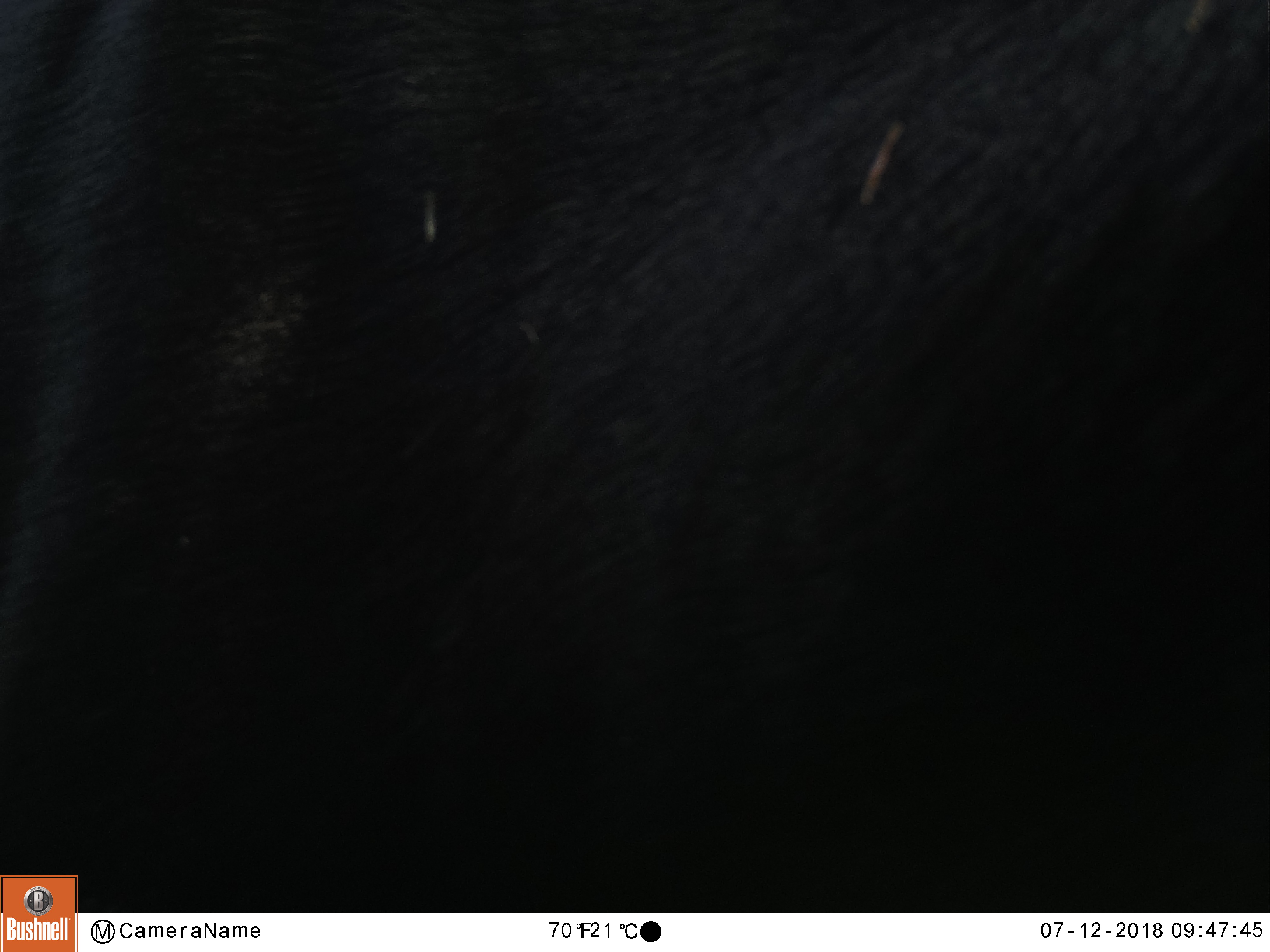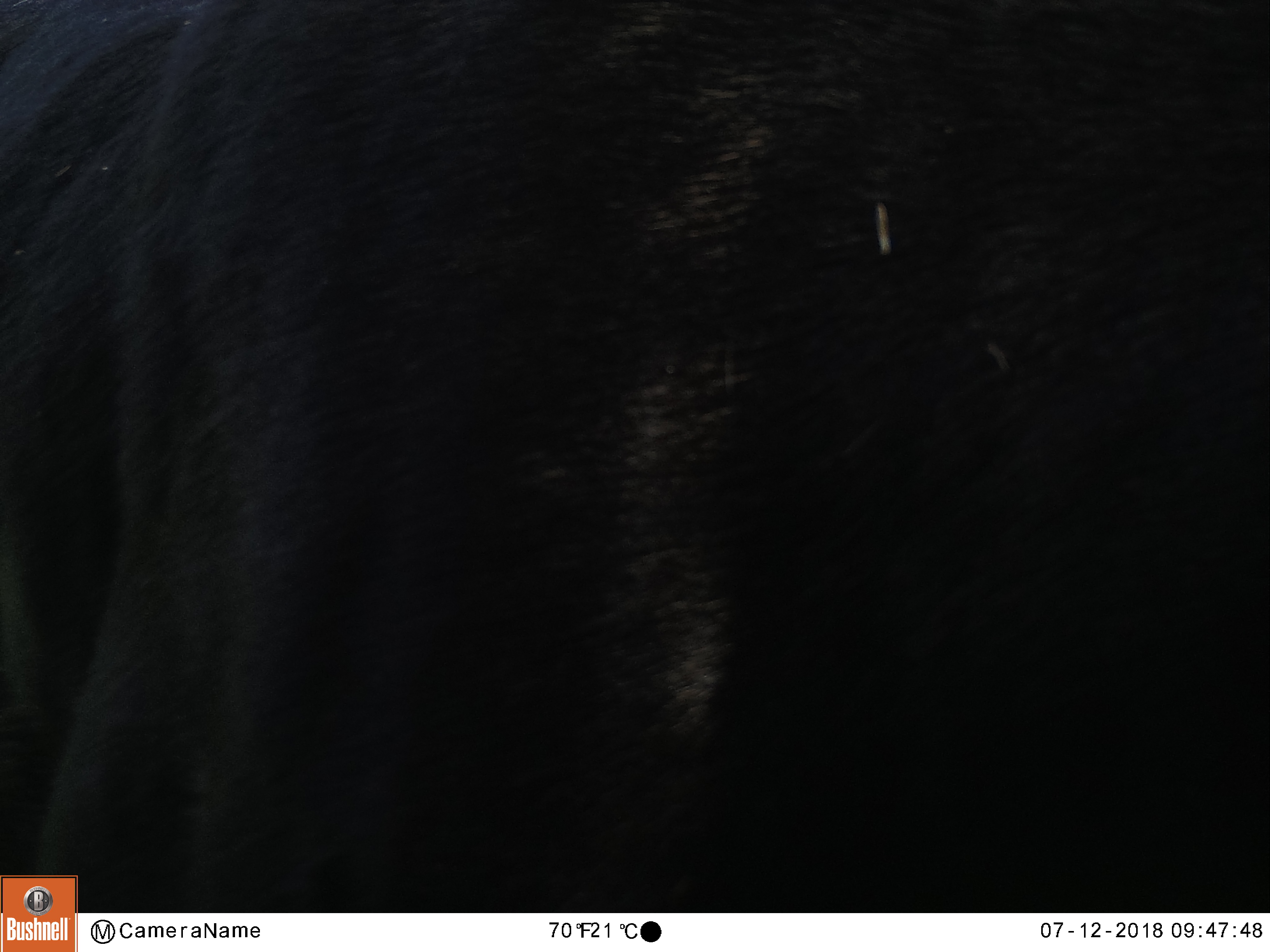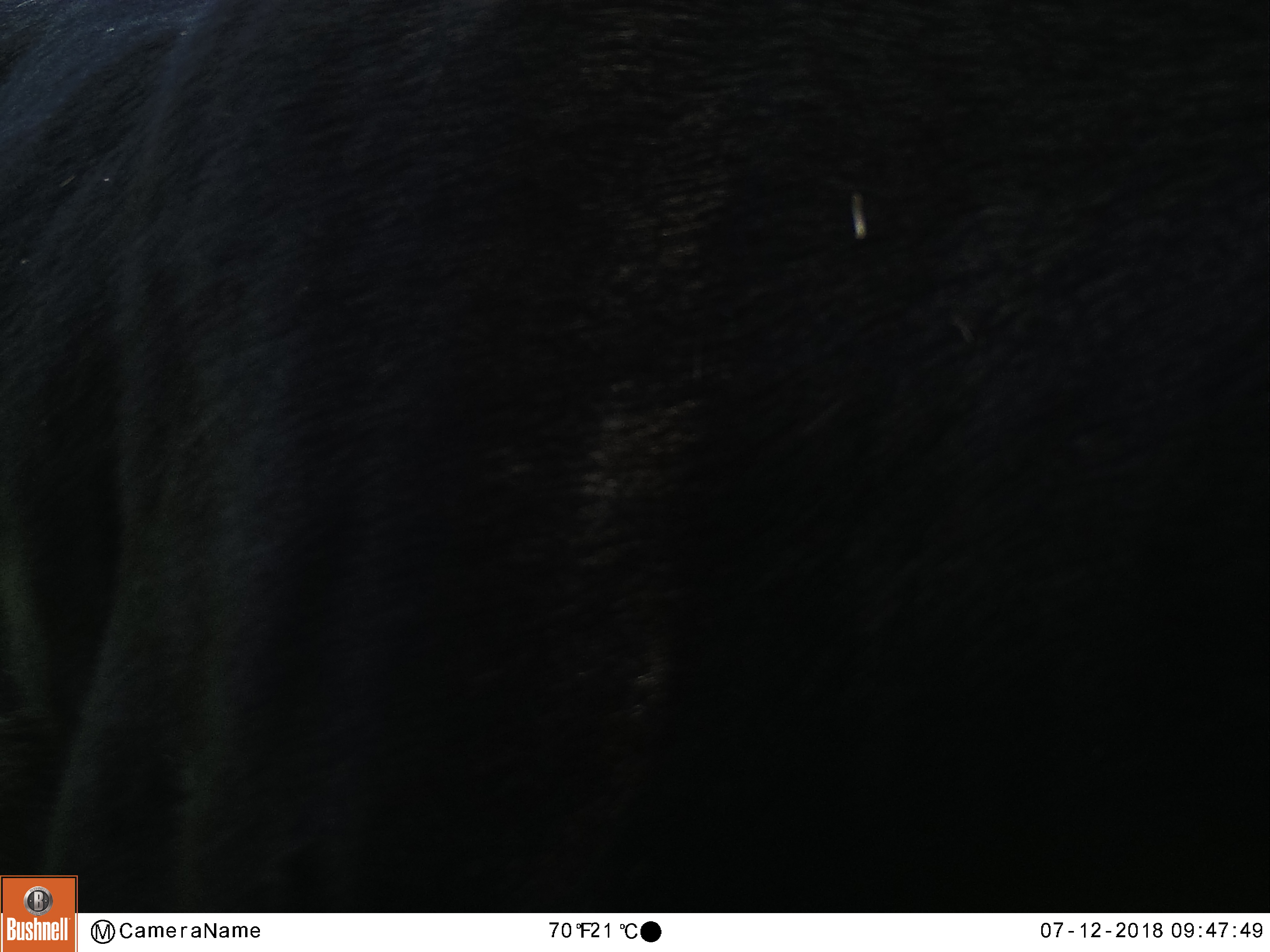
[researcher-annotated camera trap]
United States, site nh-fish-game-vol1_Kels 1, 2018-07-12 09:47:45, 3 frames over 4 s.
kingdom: Animalia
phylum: Chordata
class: Mammalia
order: Artiodactyla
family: Cervidae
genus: Alces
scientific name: Alces alces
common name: moose